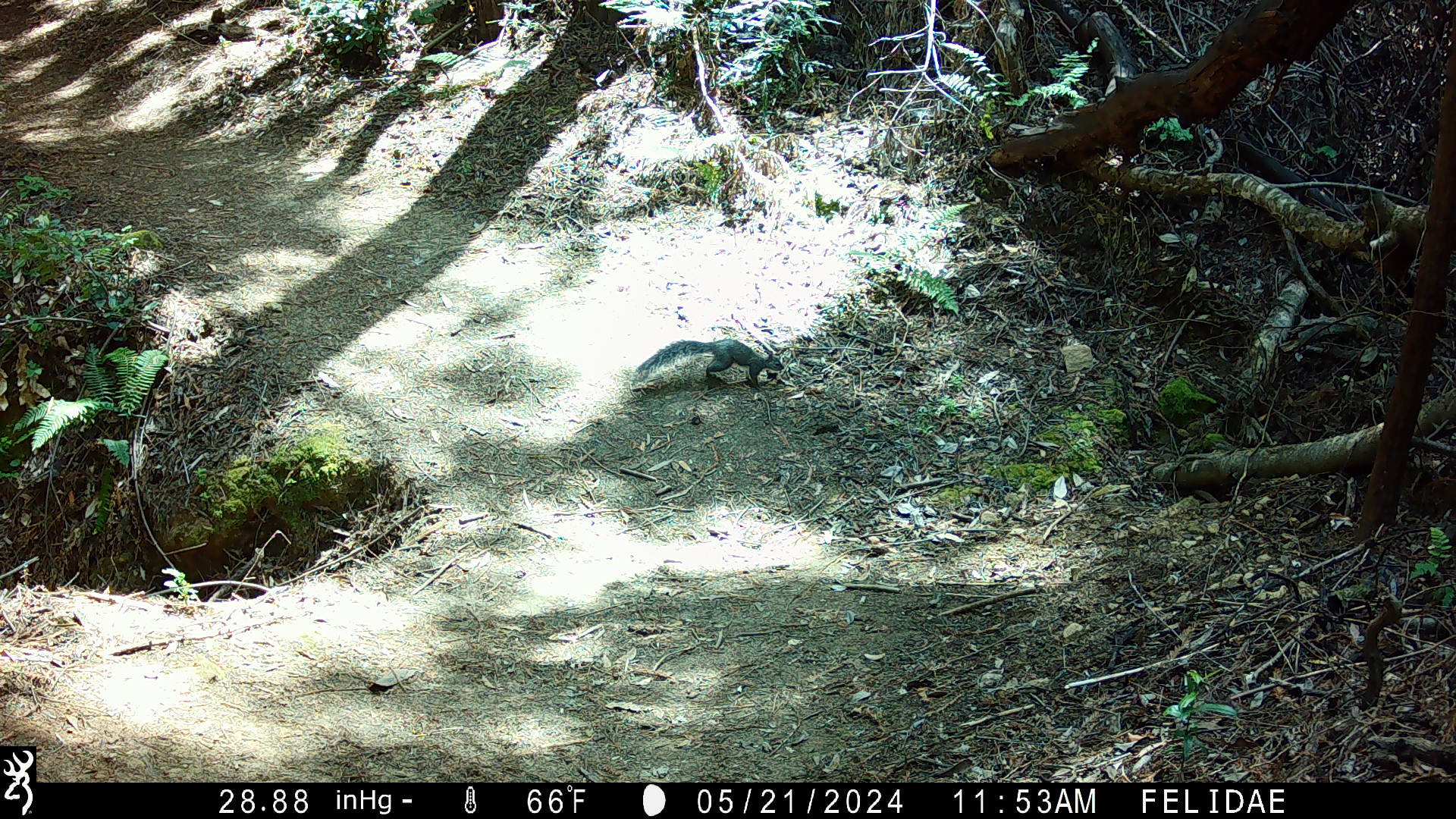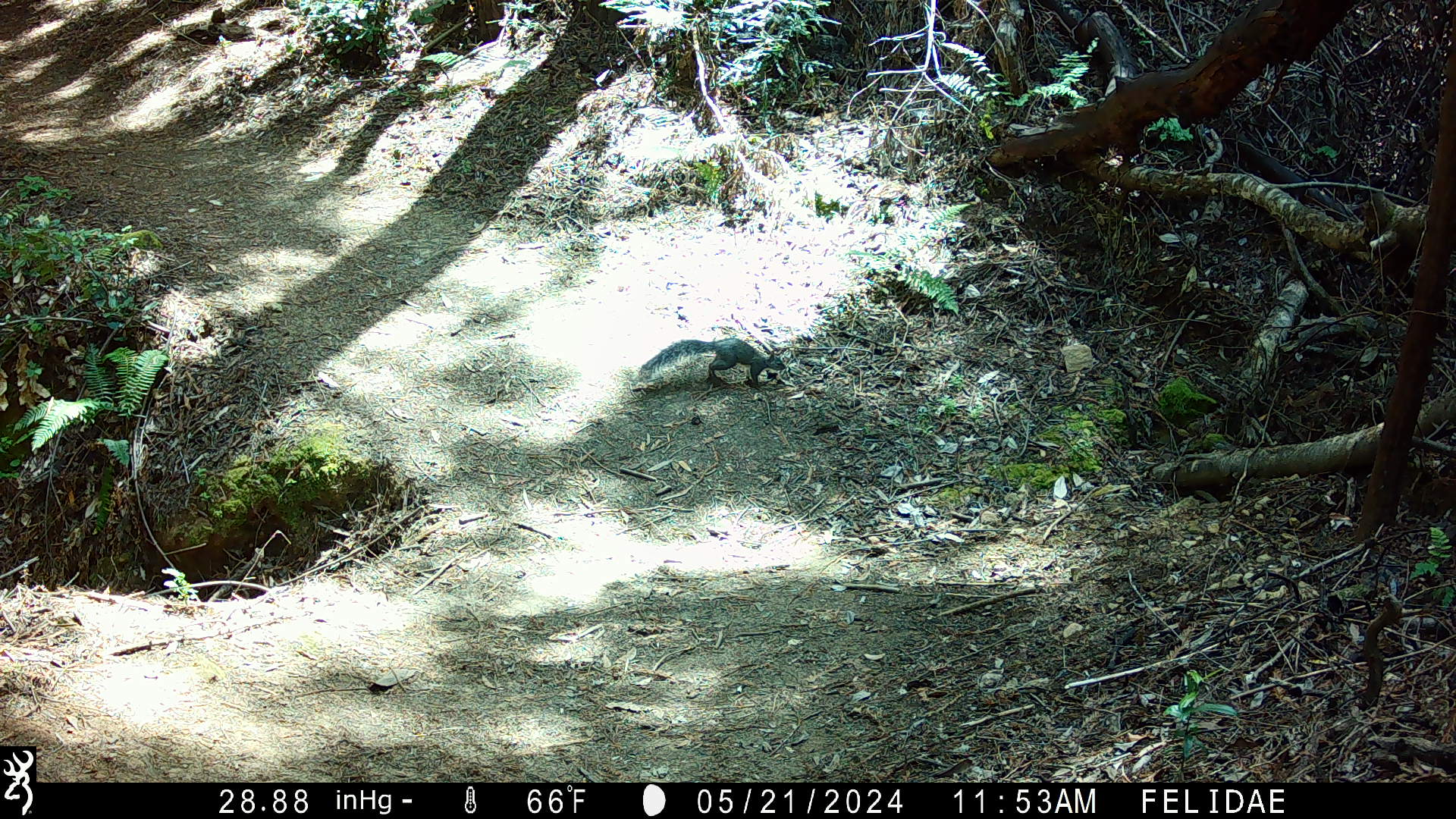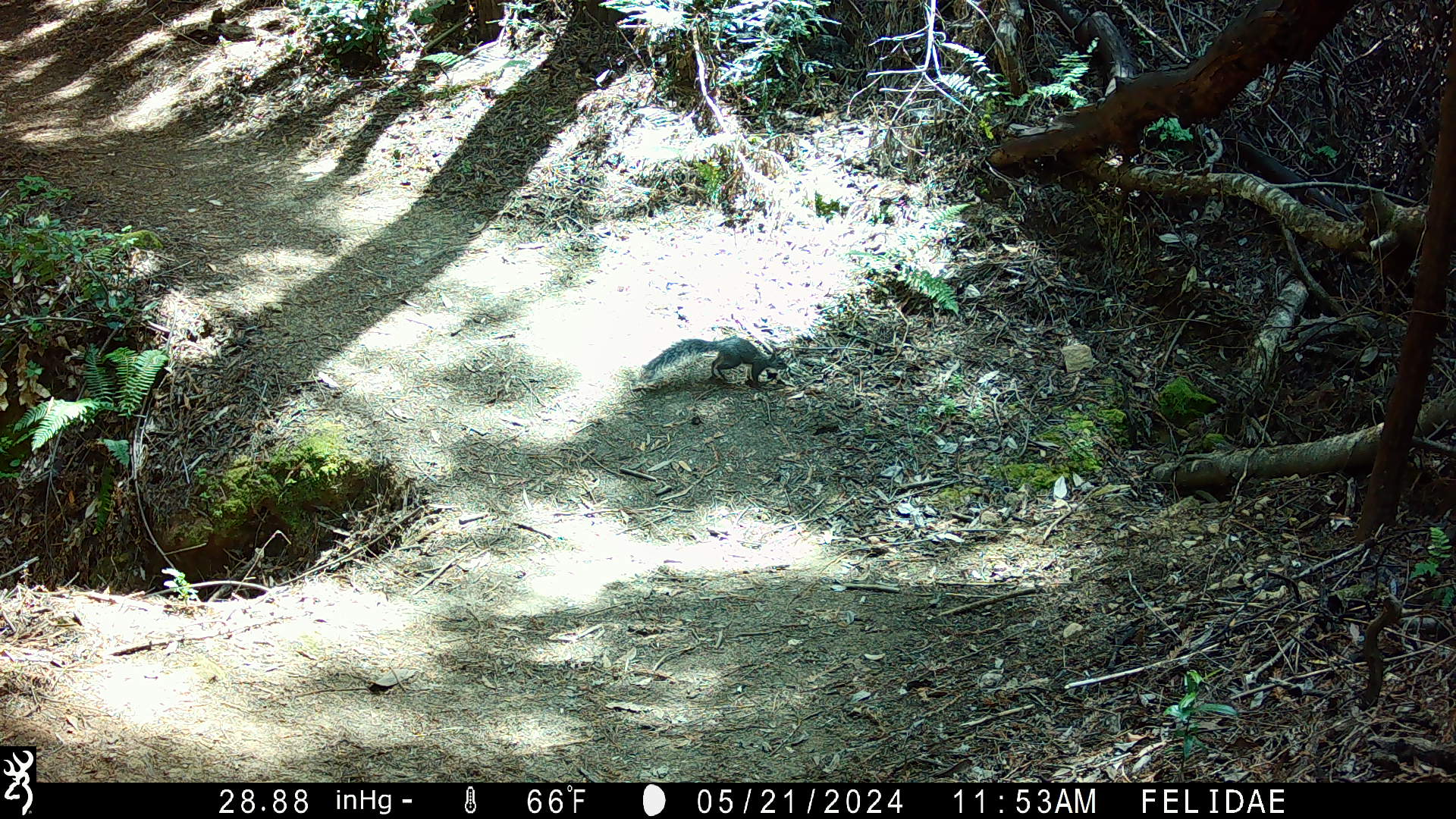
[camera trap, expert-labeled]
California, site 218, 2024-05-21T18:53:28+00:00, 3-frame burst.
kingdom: Animalia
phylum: Chordata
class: Mammalia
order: Rodentia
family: Sciuridae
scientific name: Sciuridae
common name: squirrel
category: unknown squirrel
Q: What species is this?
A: Unknown squirrel (squirrel) (Sciuridae).